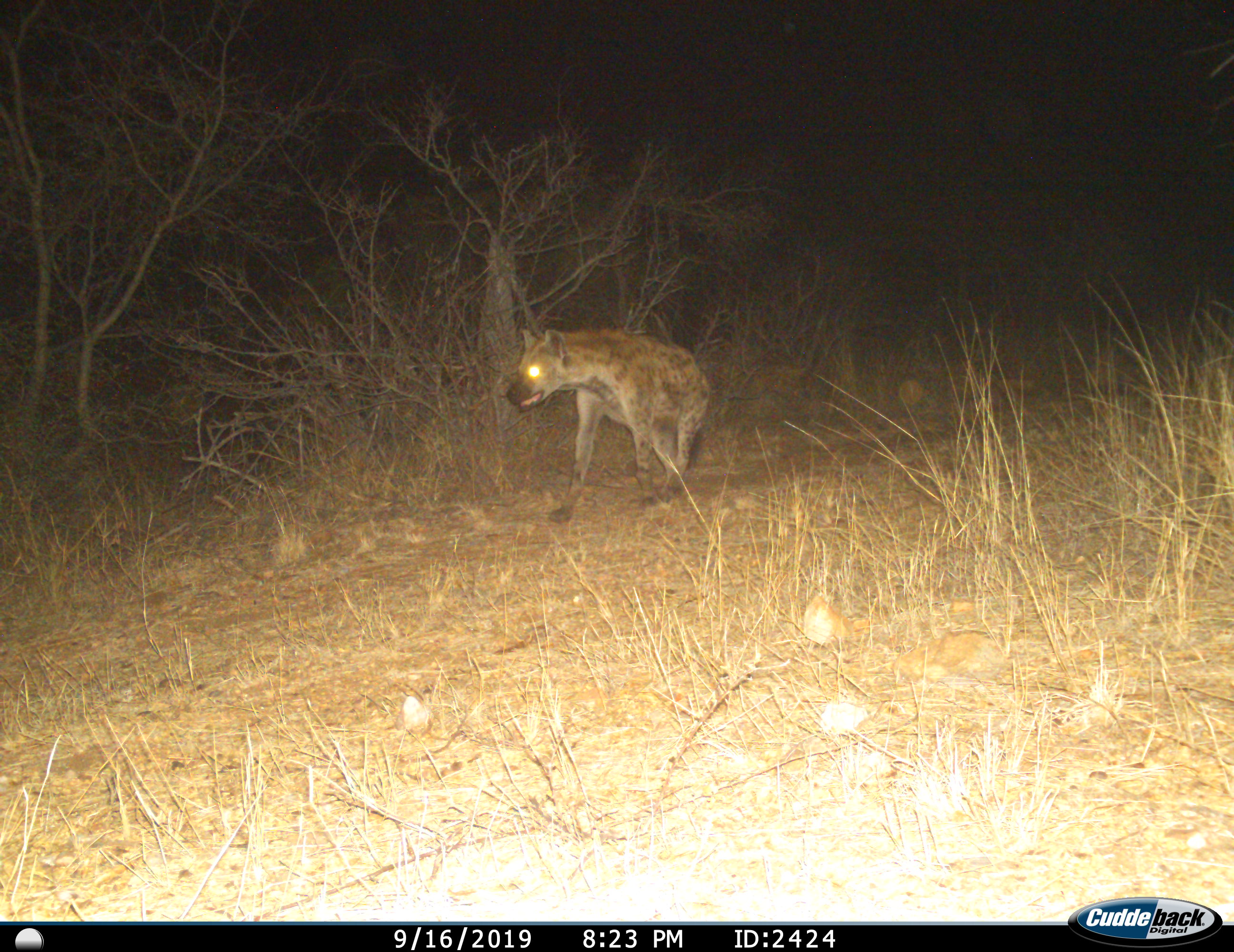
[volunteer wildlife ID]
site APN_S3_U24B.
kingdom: Animalia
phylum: Chordata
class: Mammalia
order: Carnivora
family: Hyaenidae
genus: Crocuta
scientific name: Crocuta crocuta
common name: spotted hyena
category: hyenaspotted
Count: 1.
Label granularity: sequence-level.